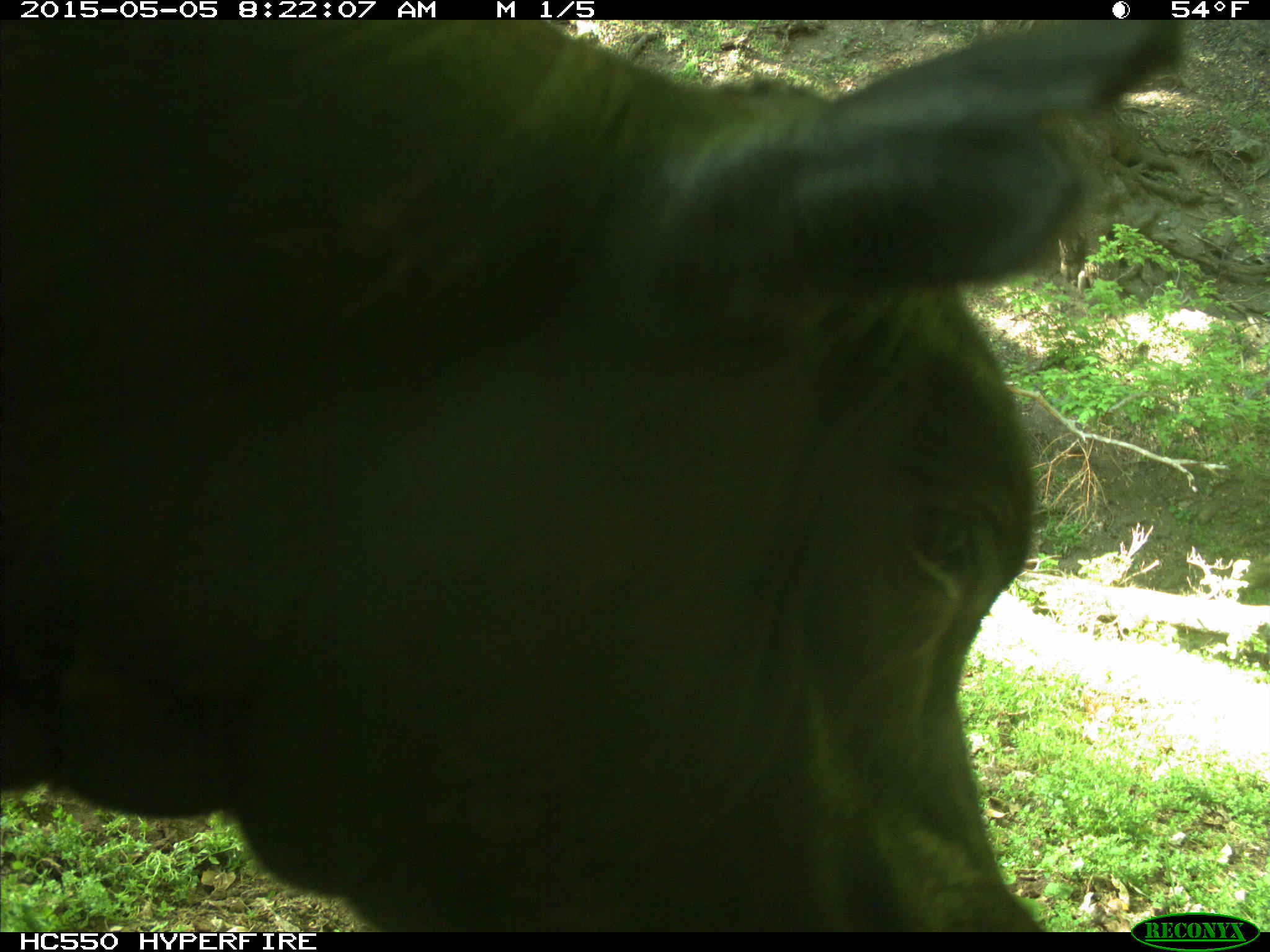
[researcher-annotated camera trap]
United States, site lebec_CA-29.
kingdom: Animalia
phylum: Chordata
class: Mammalia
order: Artiodactyla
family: Bovidae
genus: Bos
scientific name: Bos taurus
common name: domestic cow